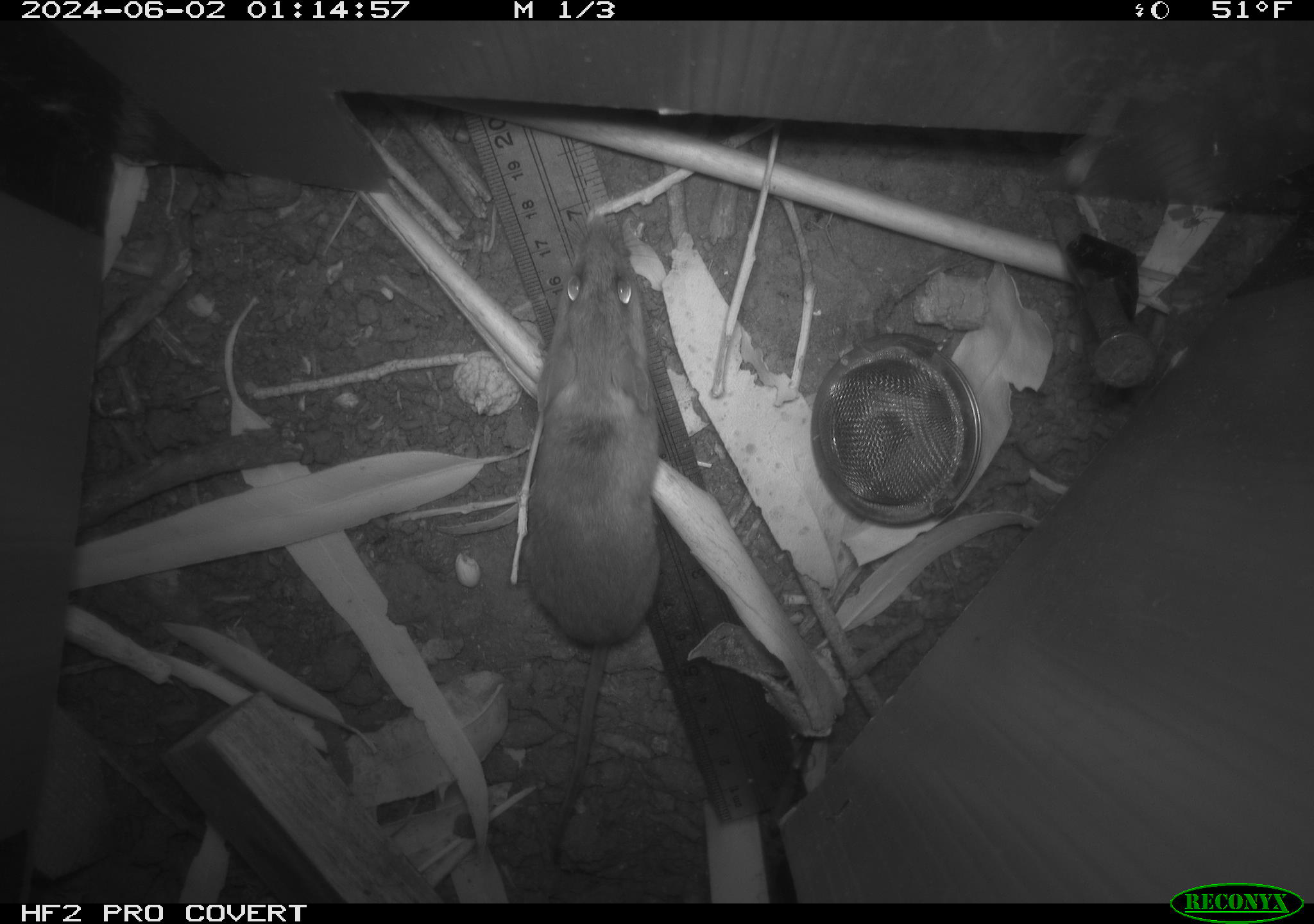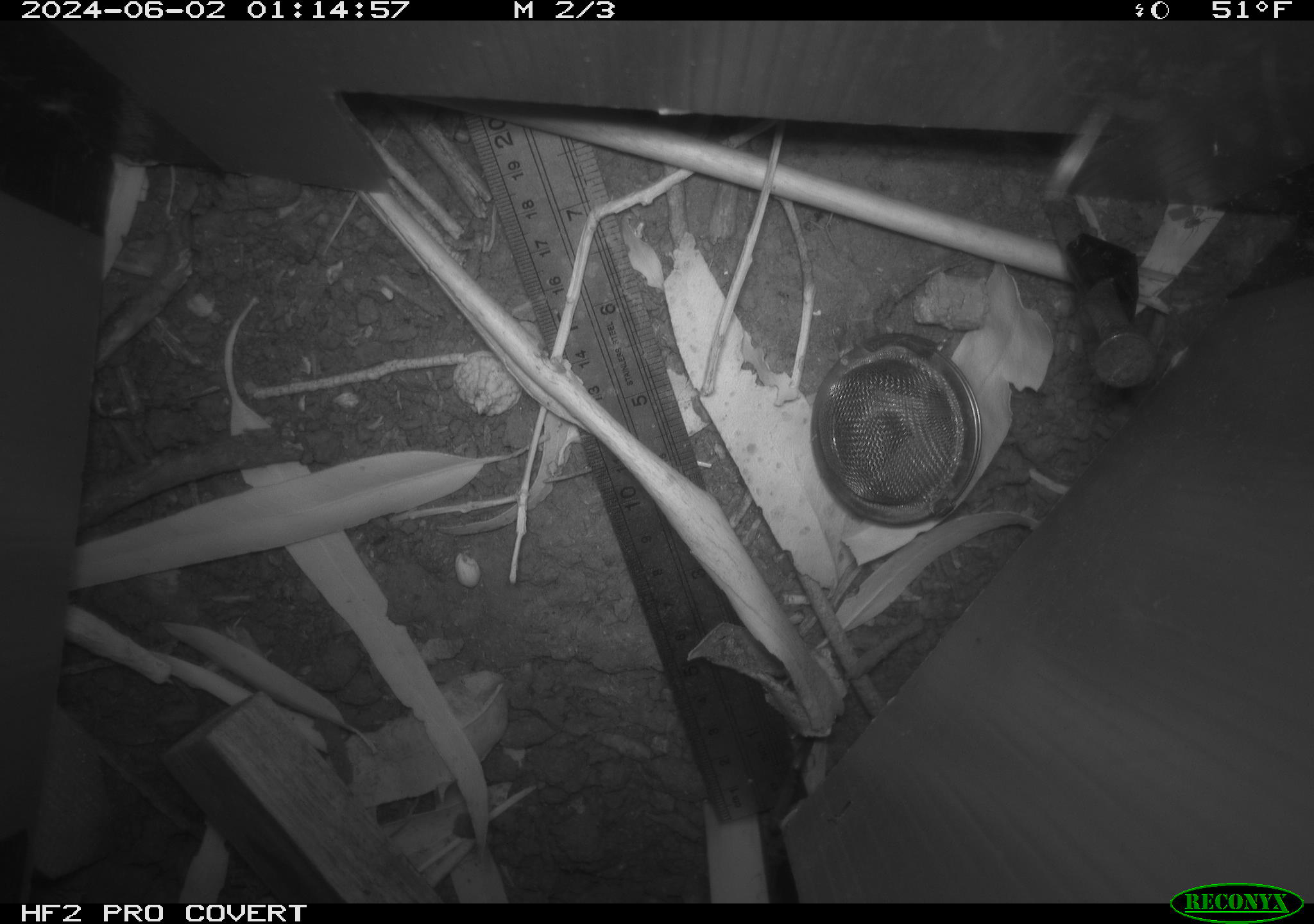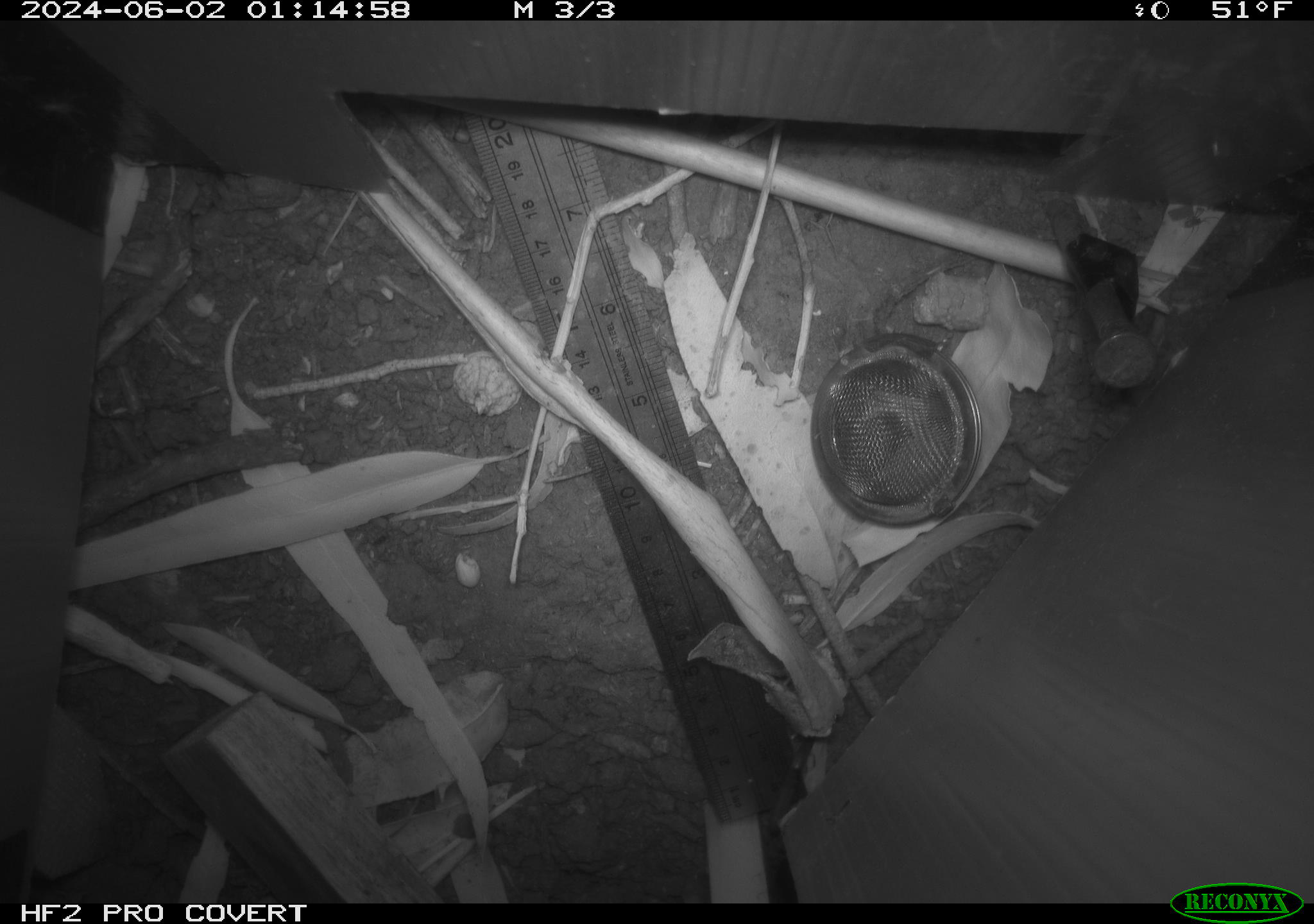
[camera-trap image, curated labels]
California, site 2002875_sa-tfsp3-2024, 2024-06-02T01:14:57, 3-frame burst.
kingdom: Animalia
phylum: Chordata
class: Mammalia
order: Rodentia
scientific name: Rodentia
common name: mouse species